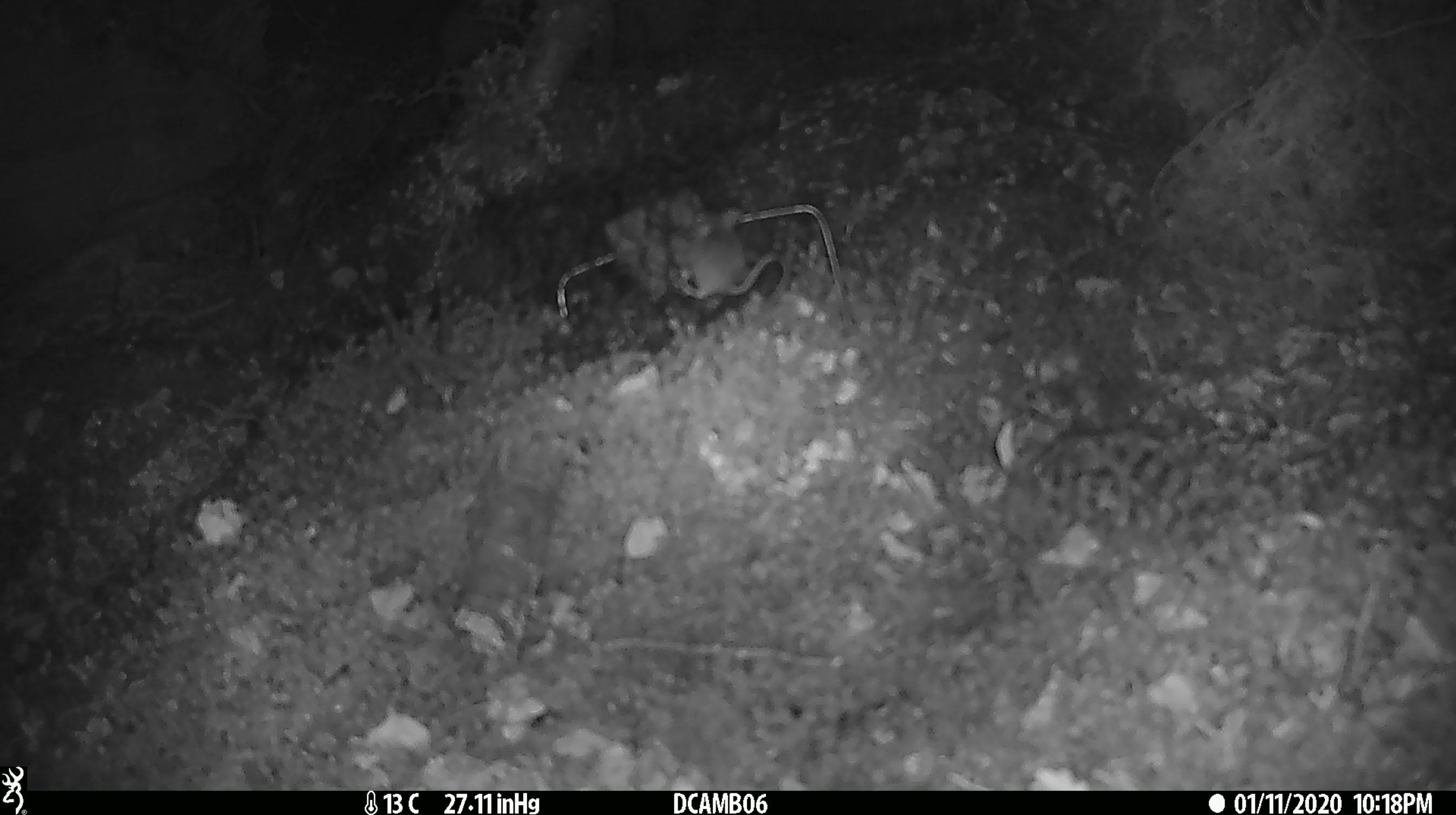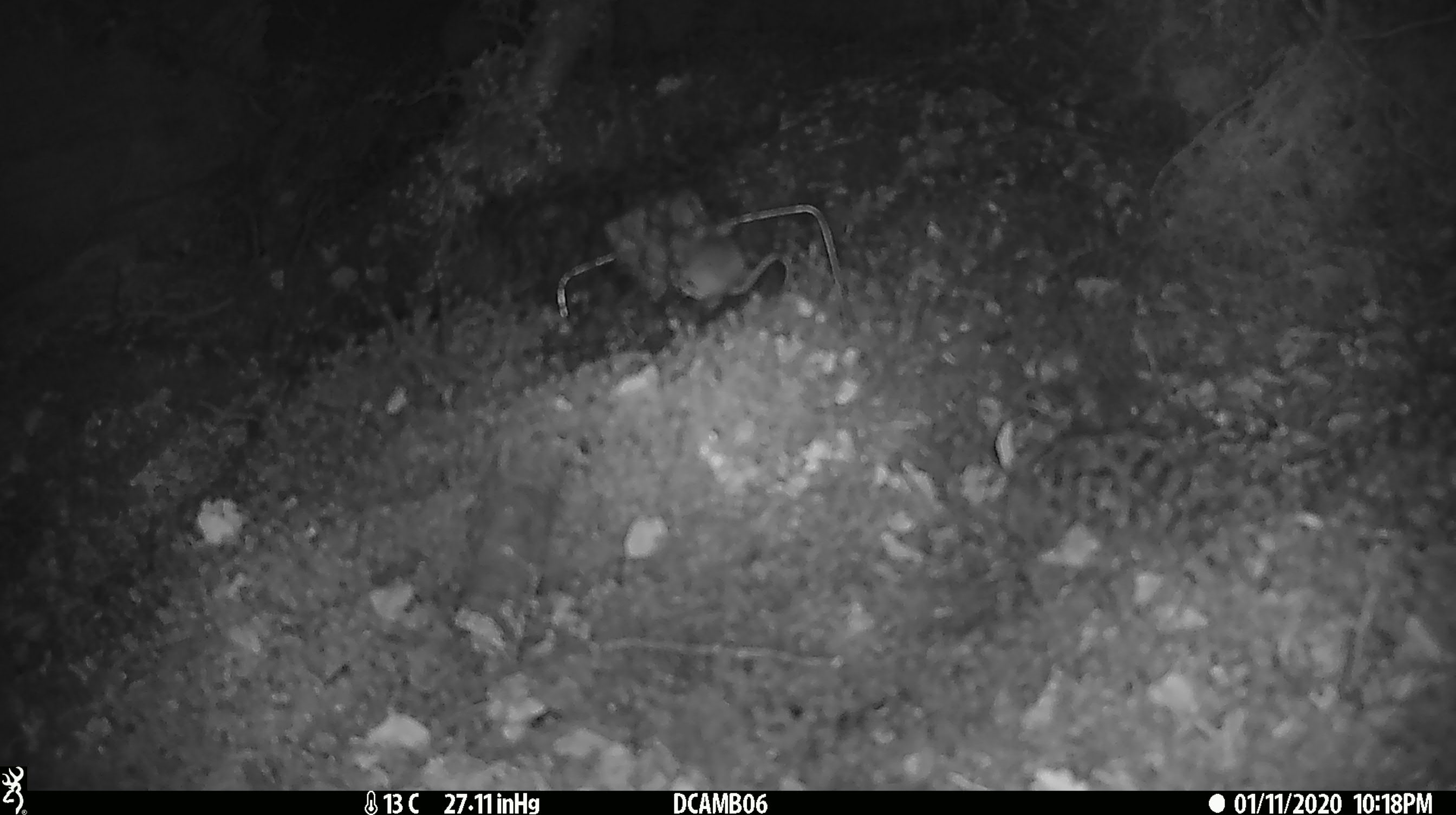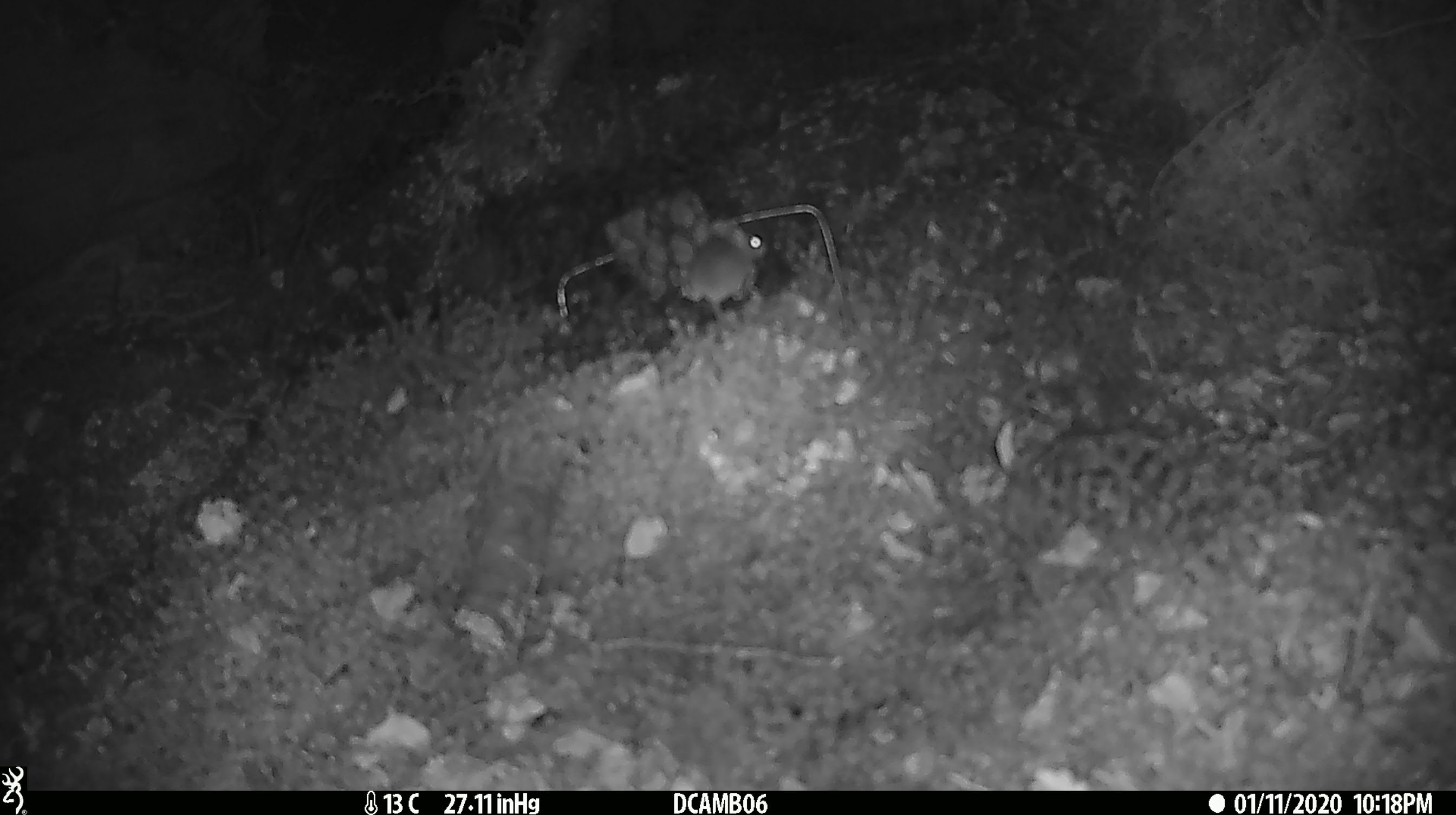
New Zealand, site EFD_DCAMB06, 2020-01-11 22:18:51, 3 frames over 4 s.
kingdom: Animalia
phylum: Chordata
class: Mammalia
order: Rodentia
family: Muridae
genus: Mus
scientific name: Mus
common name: mouse